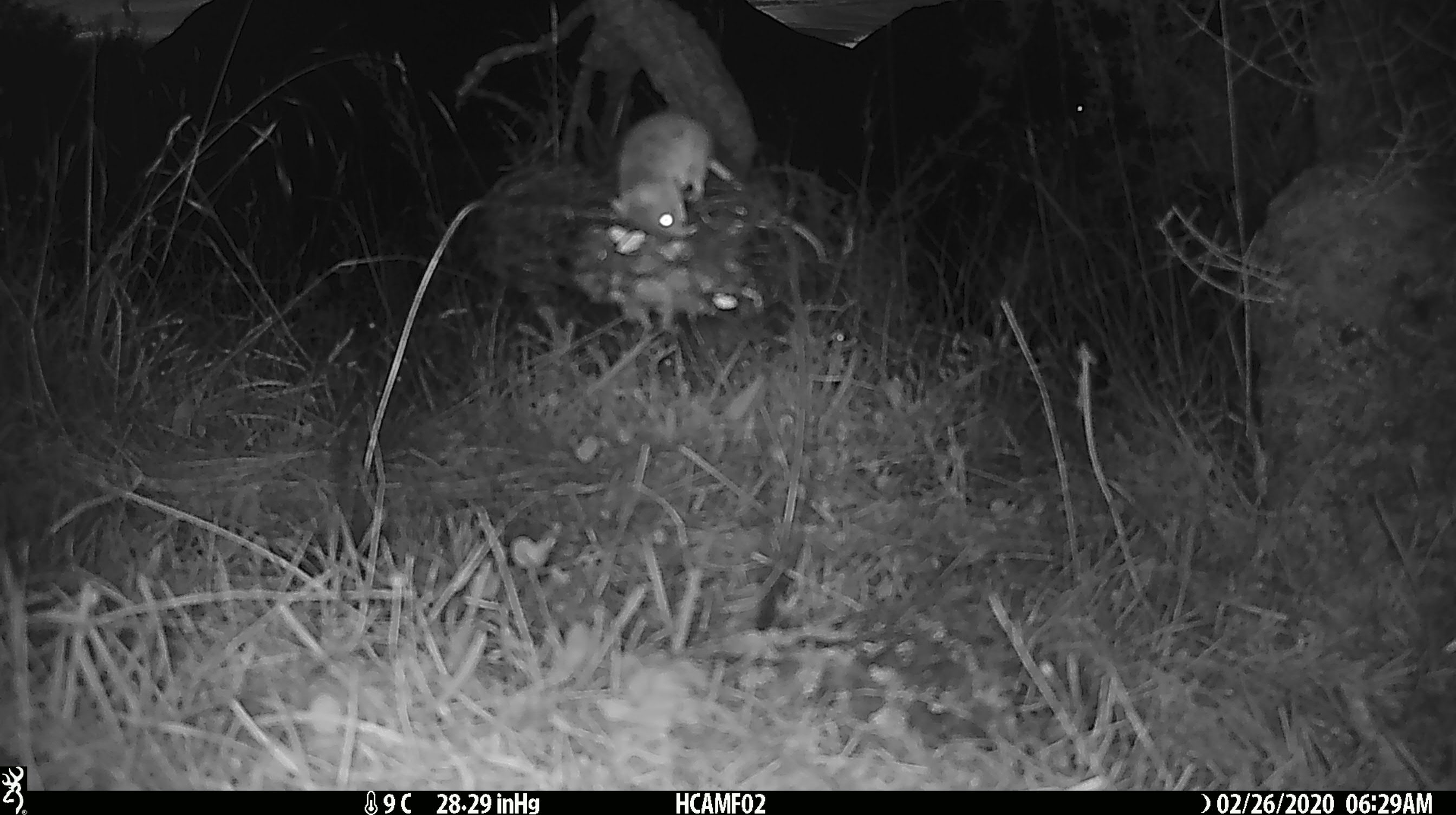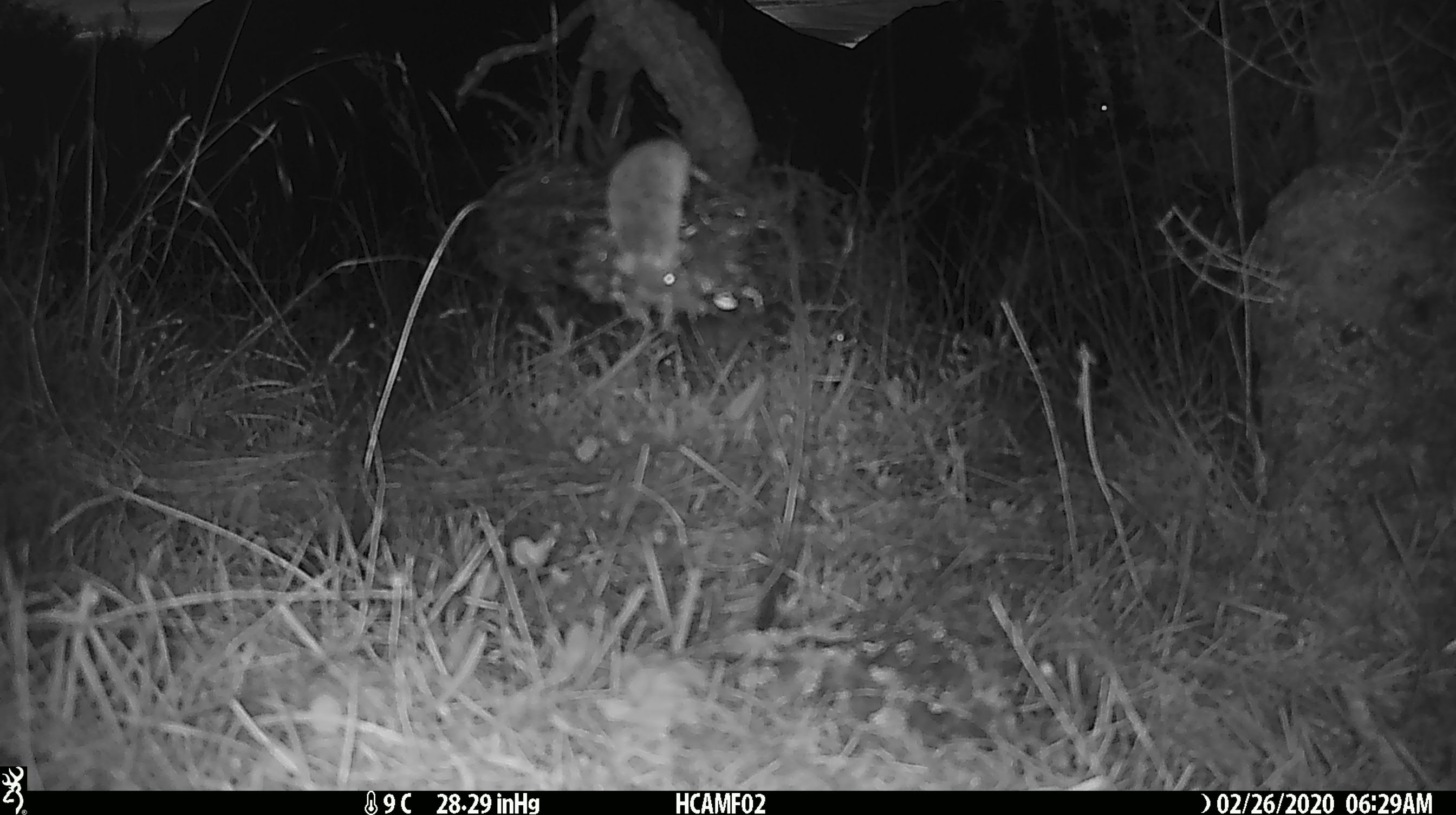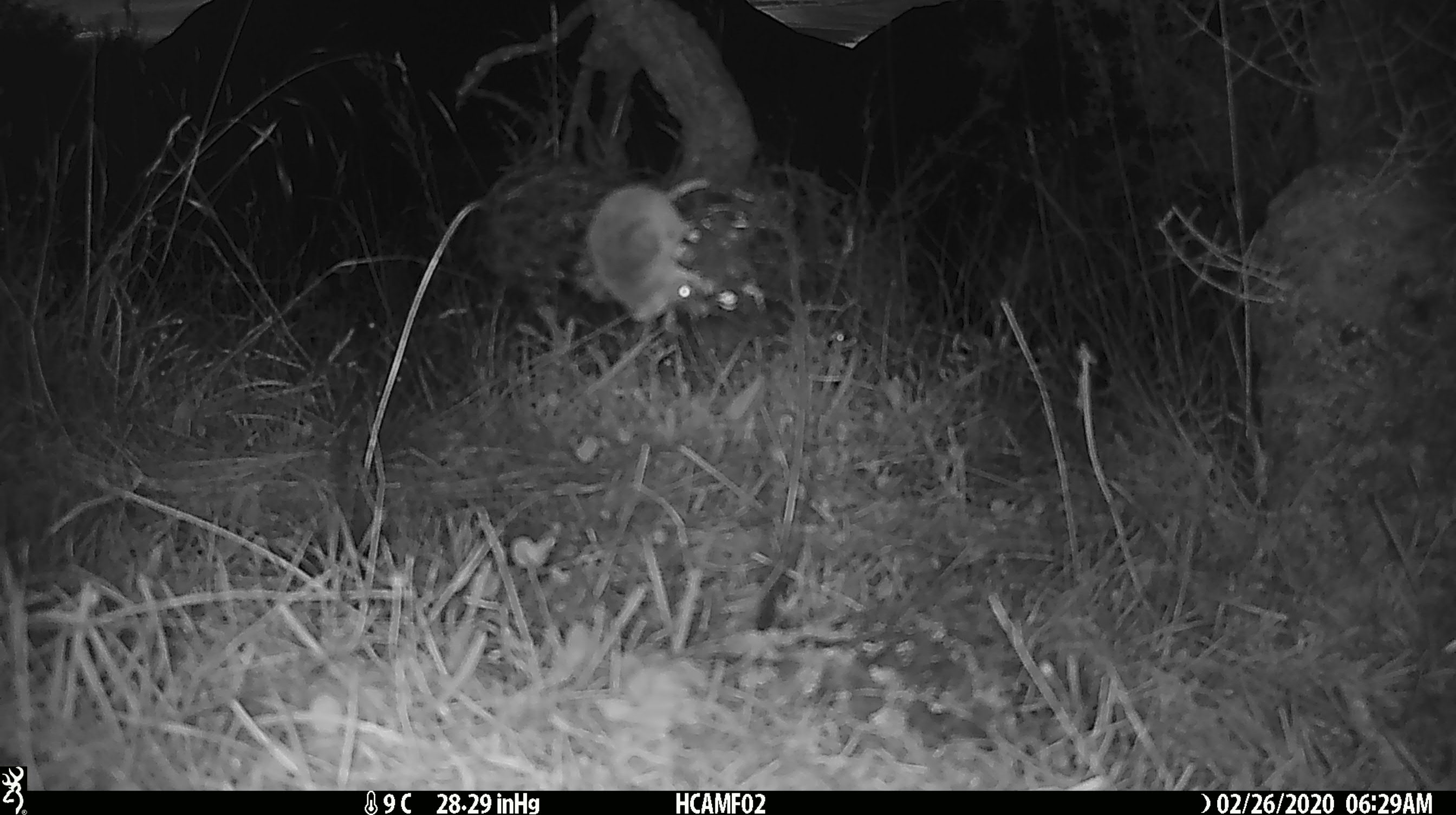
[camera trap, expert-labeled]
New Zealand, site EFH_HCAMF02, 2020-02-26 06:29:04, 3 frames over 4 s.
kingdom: Animalia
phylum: Chordata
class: Mammalia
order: Rodentia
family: Muridae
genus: Mus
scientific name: Mus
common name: mouse